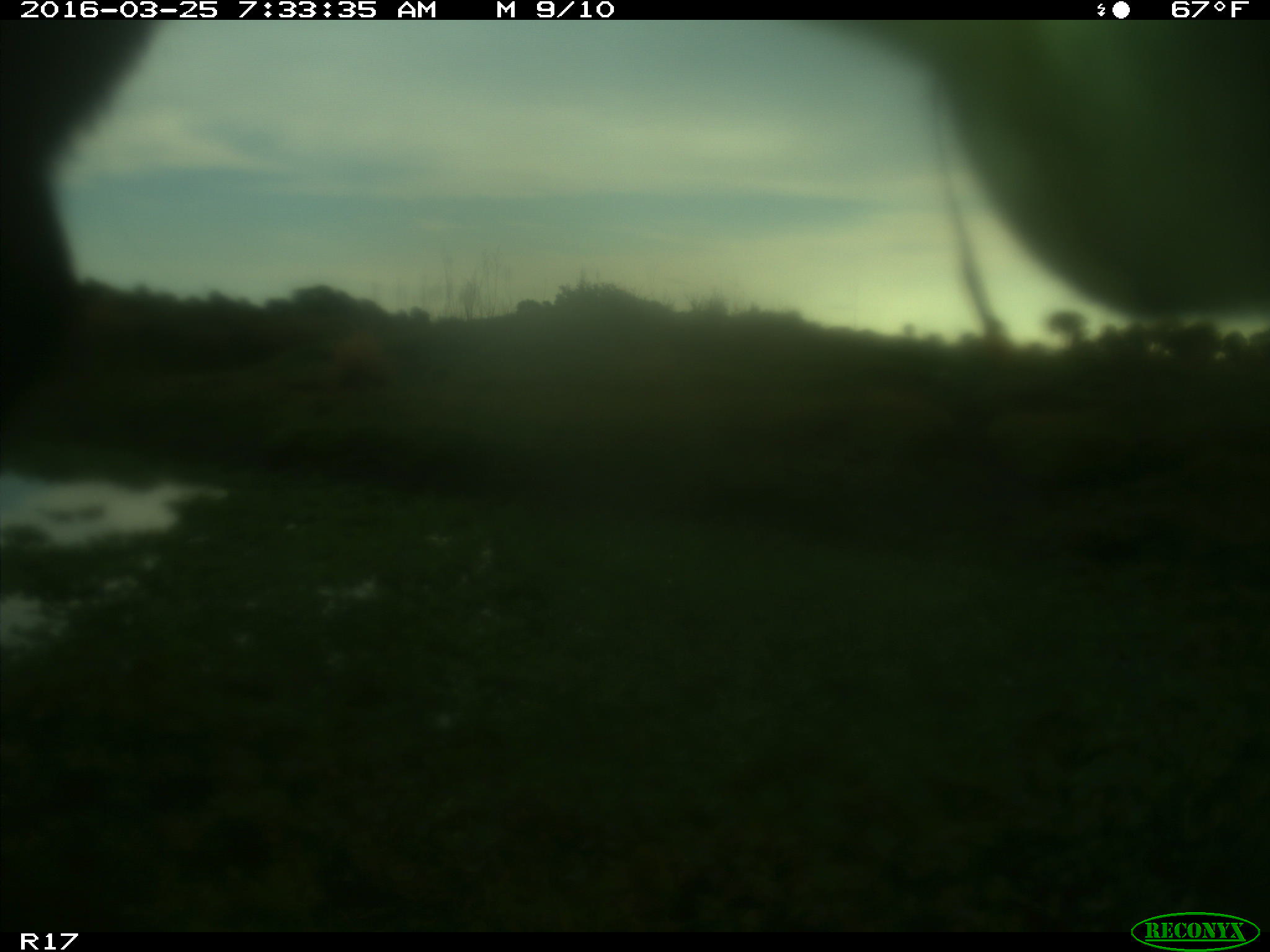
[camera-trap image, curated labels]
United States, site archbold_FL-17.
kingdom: Animalia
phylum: Chordata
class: Mammalia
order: Artiodactyla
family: Bovidae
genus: Bos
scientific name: Bos taurus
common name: domestic cow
Bos taurus (domestic cow).